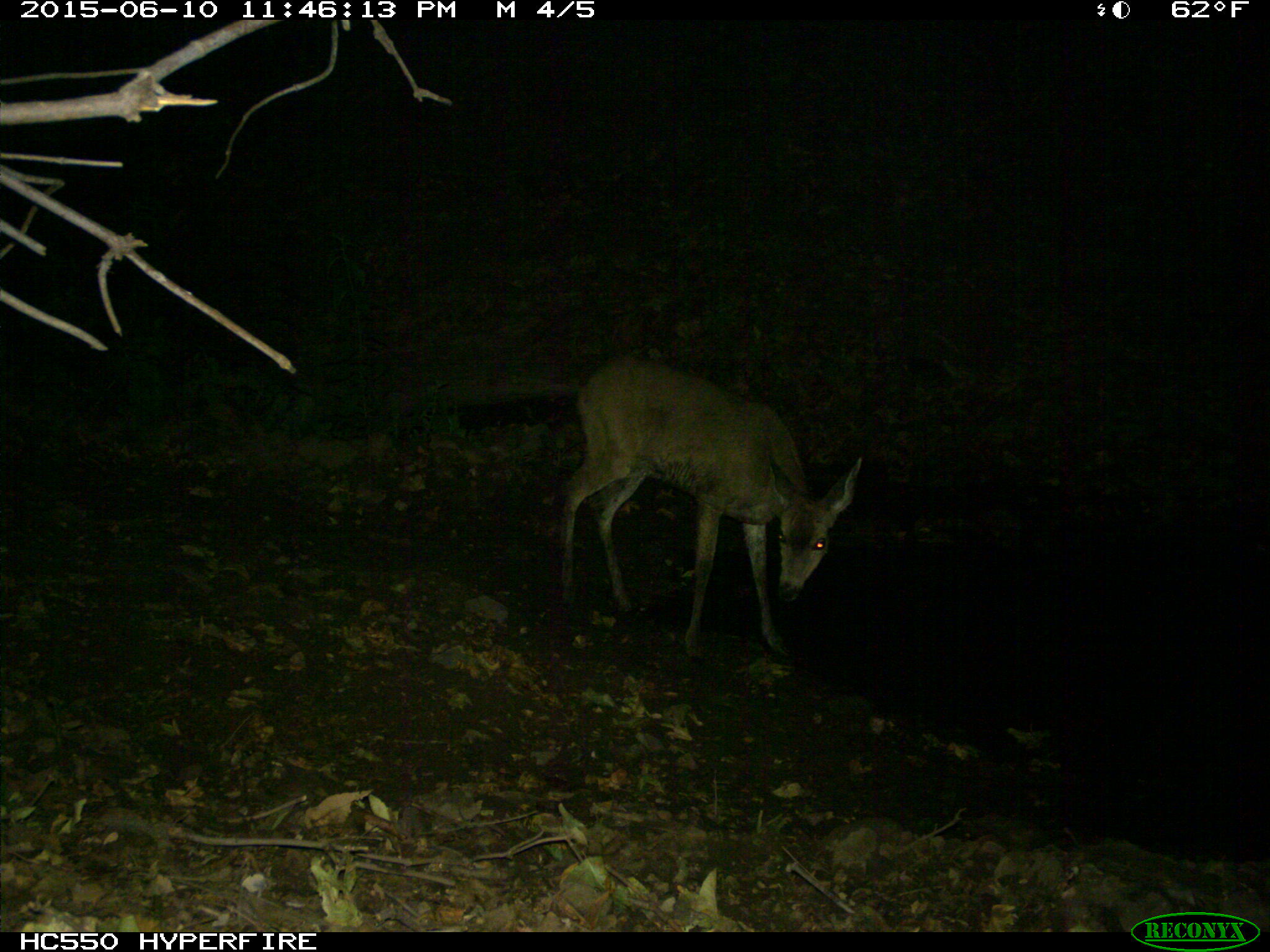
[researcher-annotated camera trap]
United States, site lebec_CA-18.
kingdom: Animalia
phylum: Chordata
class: Mammalia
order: Artiodactyla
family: Cervidae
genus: Odocoileus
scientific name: Odocoileus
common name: deer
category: unidentified deer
Unidentified deer (deer) (Odocoileus).